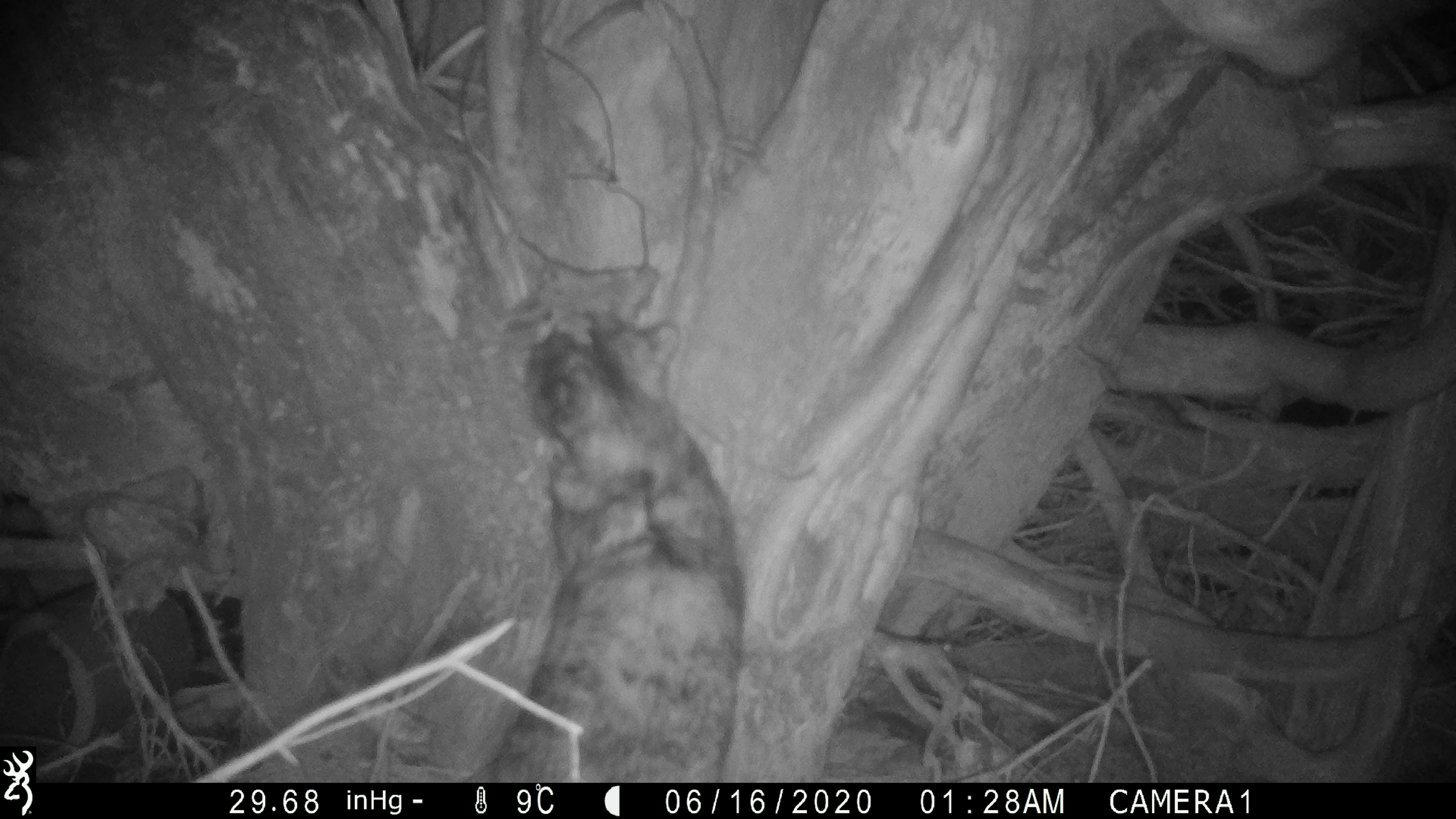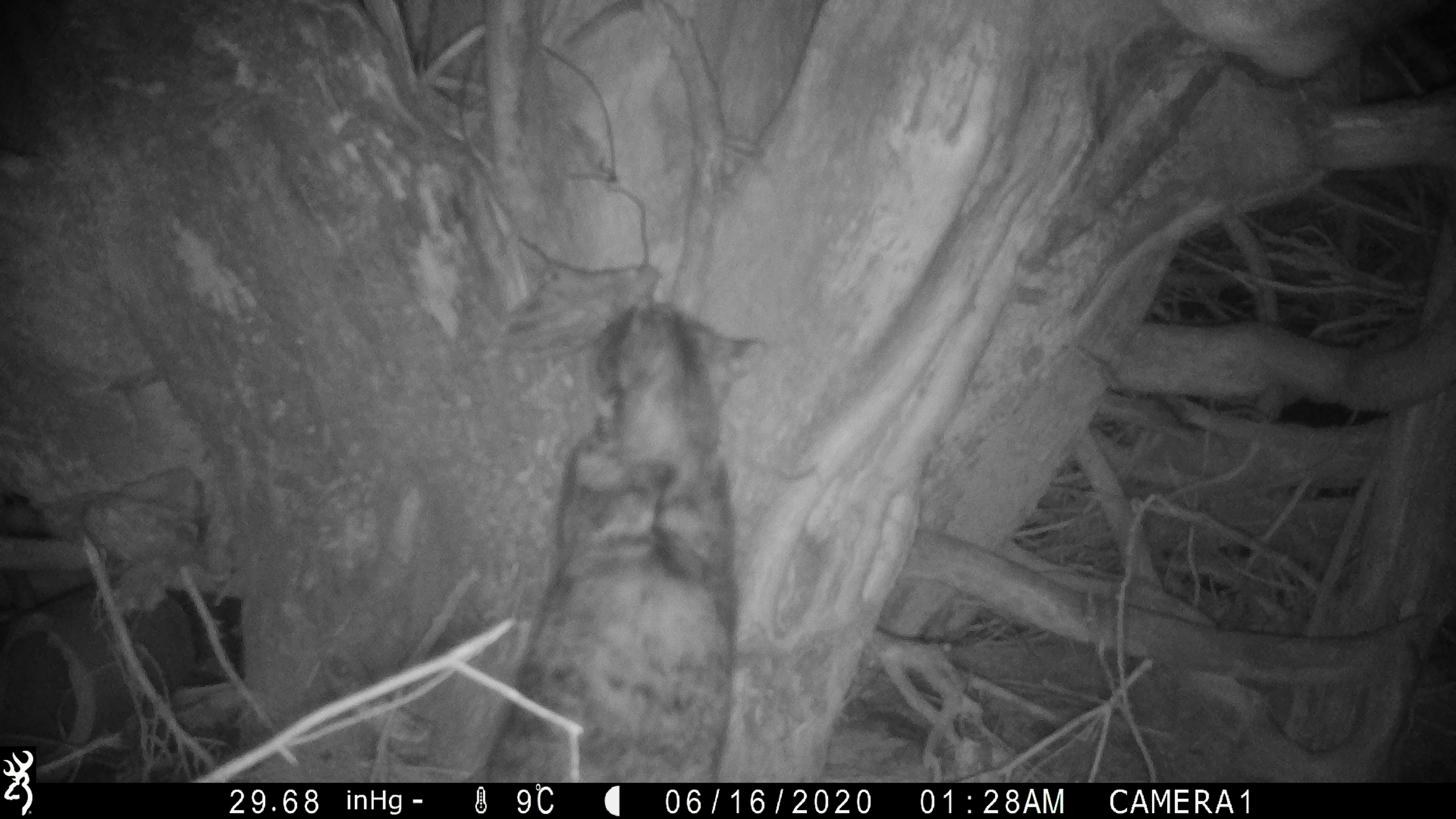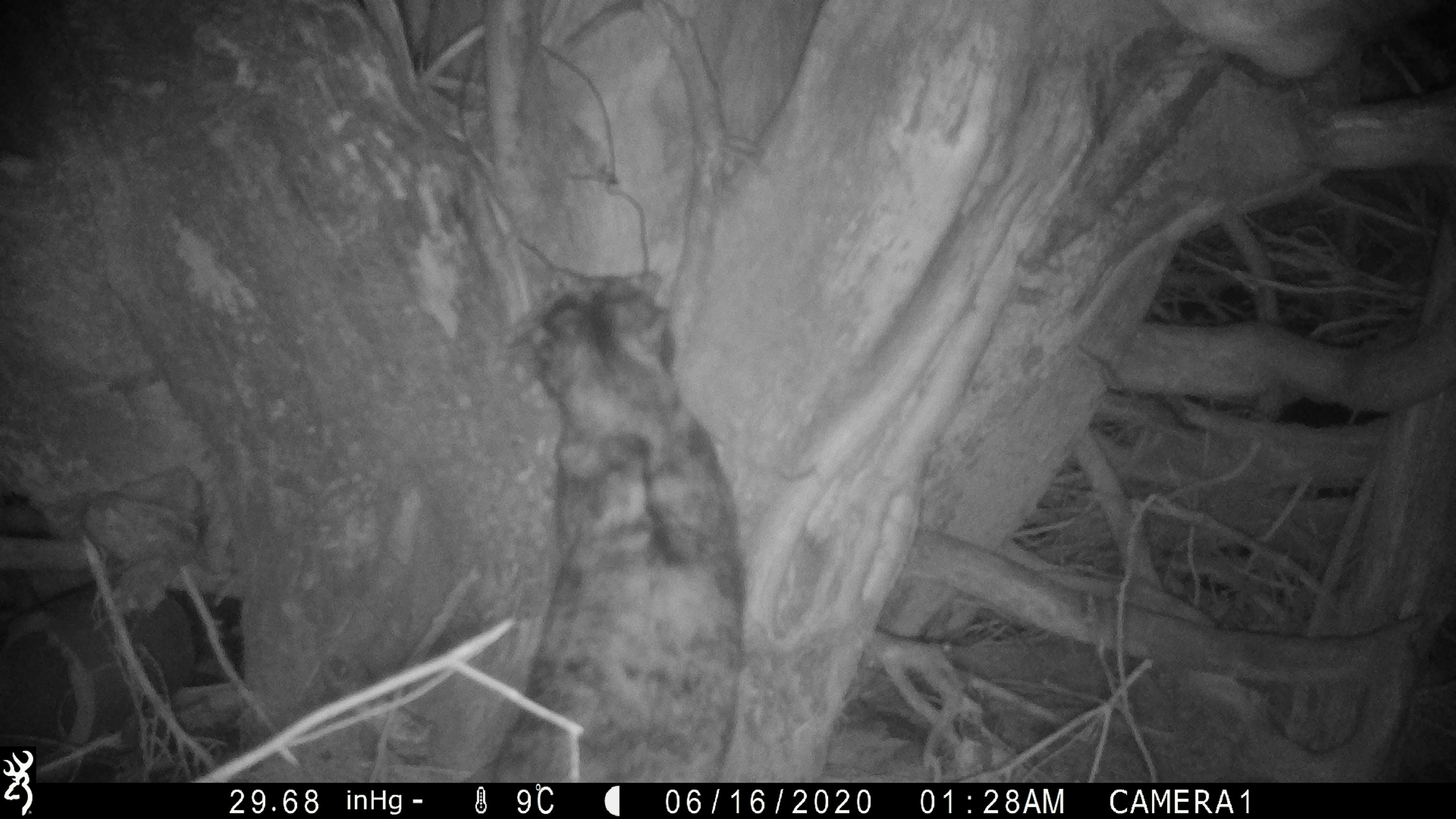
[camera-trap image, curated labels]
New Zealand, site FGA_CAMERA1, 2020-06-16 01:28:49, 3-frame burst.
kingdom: Animalia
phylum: Chordata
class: Mammalia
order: Carnivora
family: Felidae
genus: Felis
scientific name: Felis catus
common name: domestic cat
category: cat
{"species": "cat (domestic cat) (Felis catus)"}